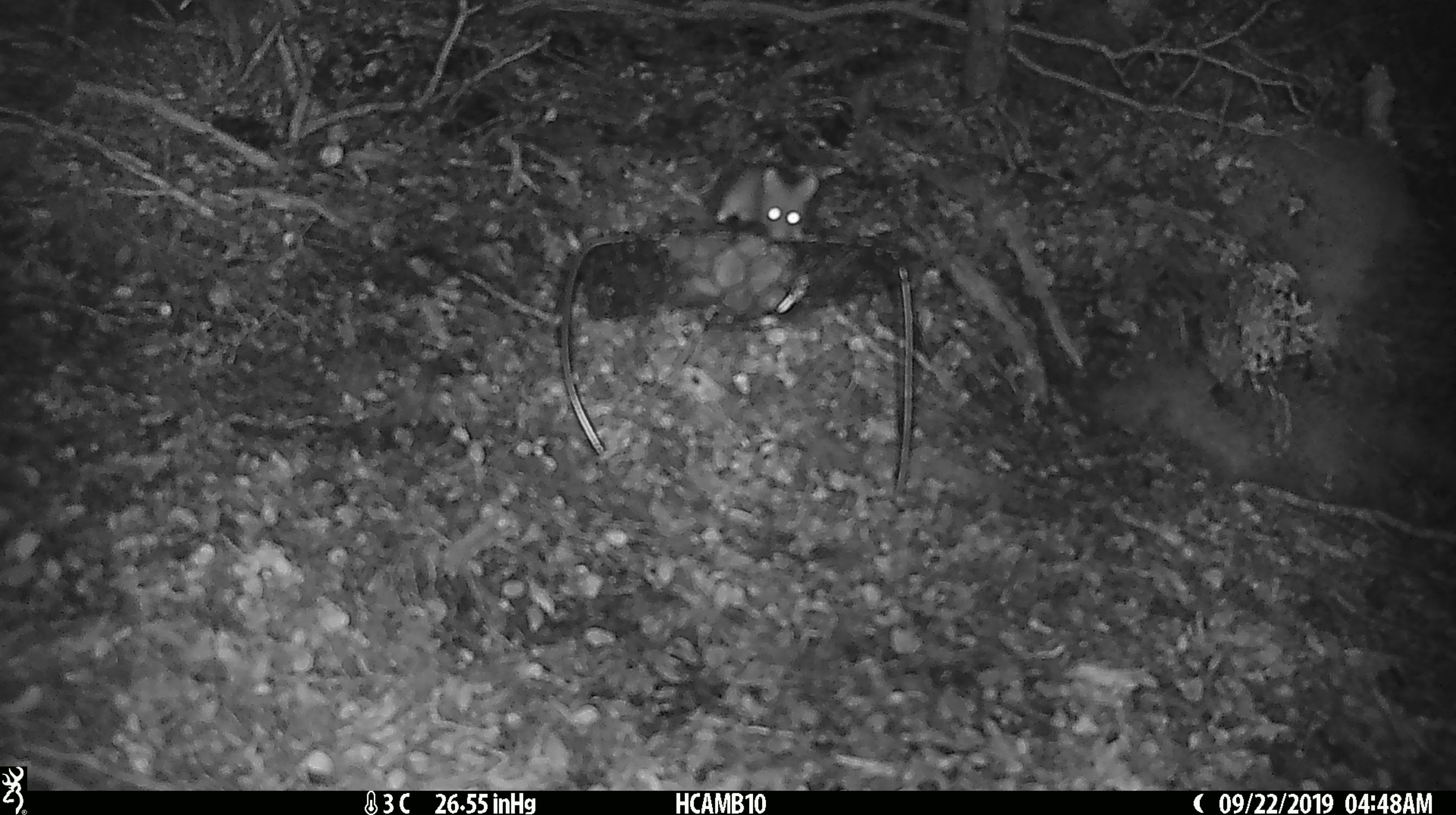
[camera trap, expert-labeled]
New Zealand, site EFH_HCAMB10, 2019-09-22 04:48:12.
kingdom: Animalia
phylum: Chordata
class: Mammalia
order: Rodentia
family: Muridae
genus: Mus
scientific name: Mus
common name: mouse